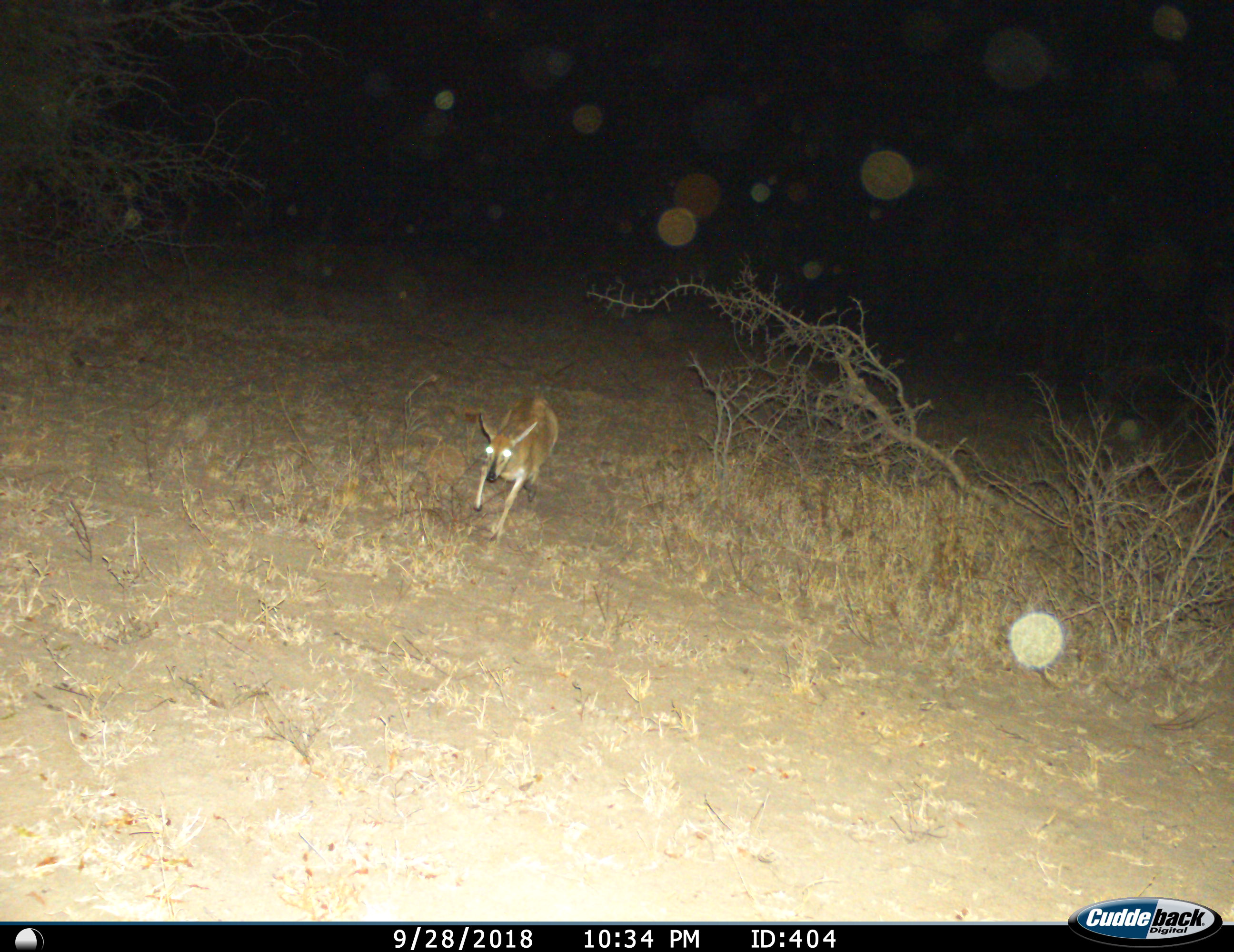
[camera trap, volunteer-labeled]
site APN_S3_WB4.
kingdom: Animalia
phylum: Chordata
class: Mammalia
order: Artiodactyla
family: Bovidae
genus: Sylvicapra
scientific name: Sylvicapra grimmia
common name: common duiker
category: duikercommongrey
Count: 1.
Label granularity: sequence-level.